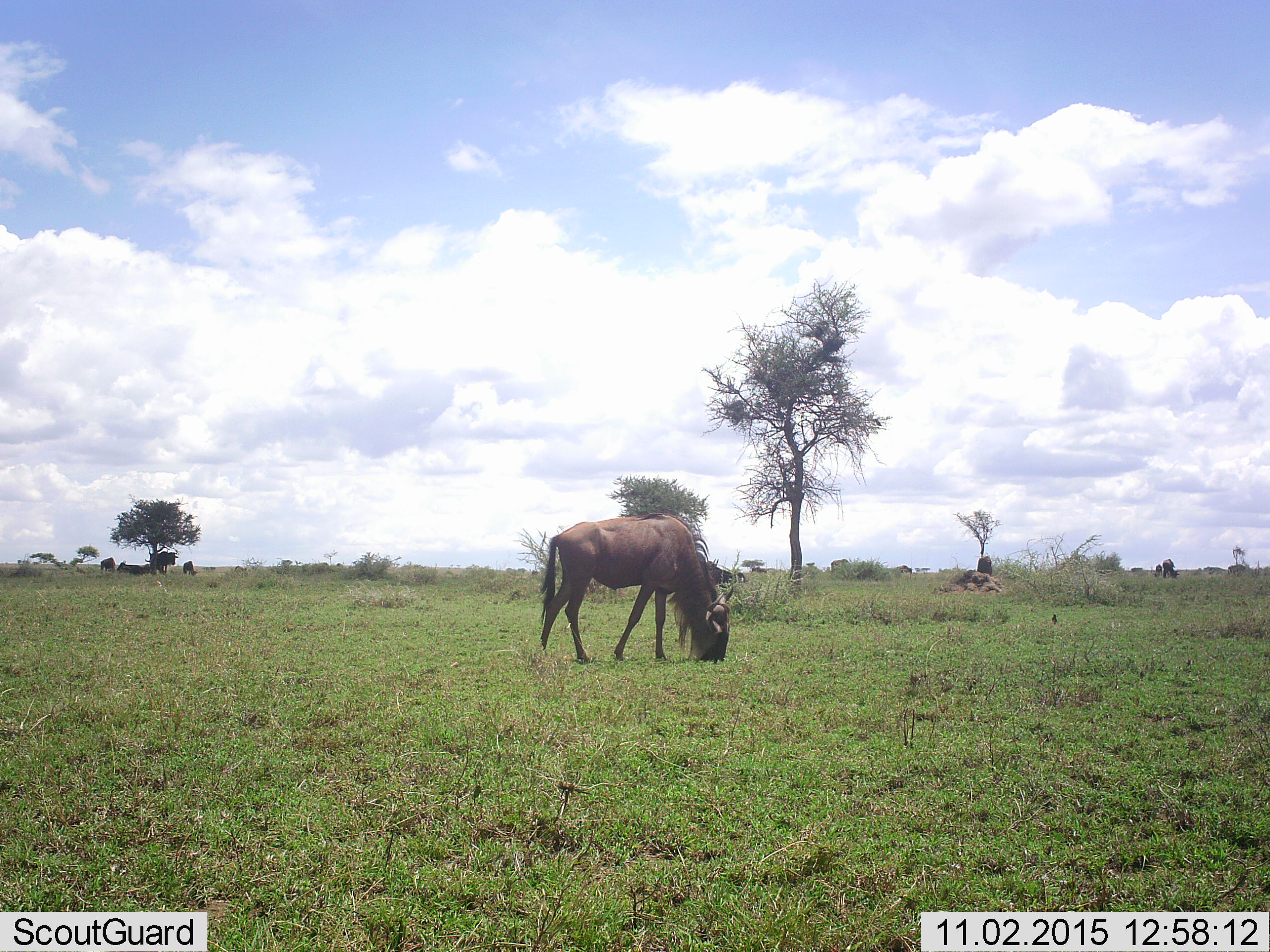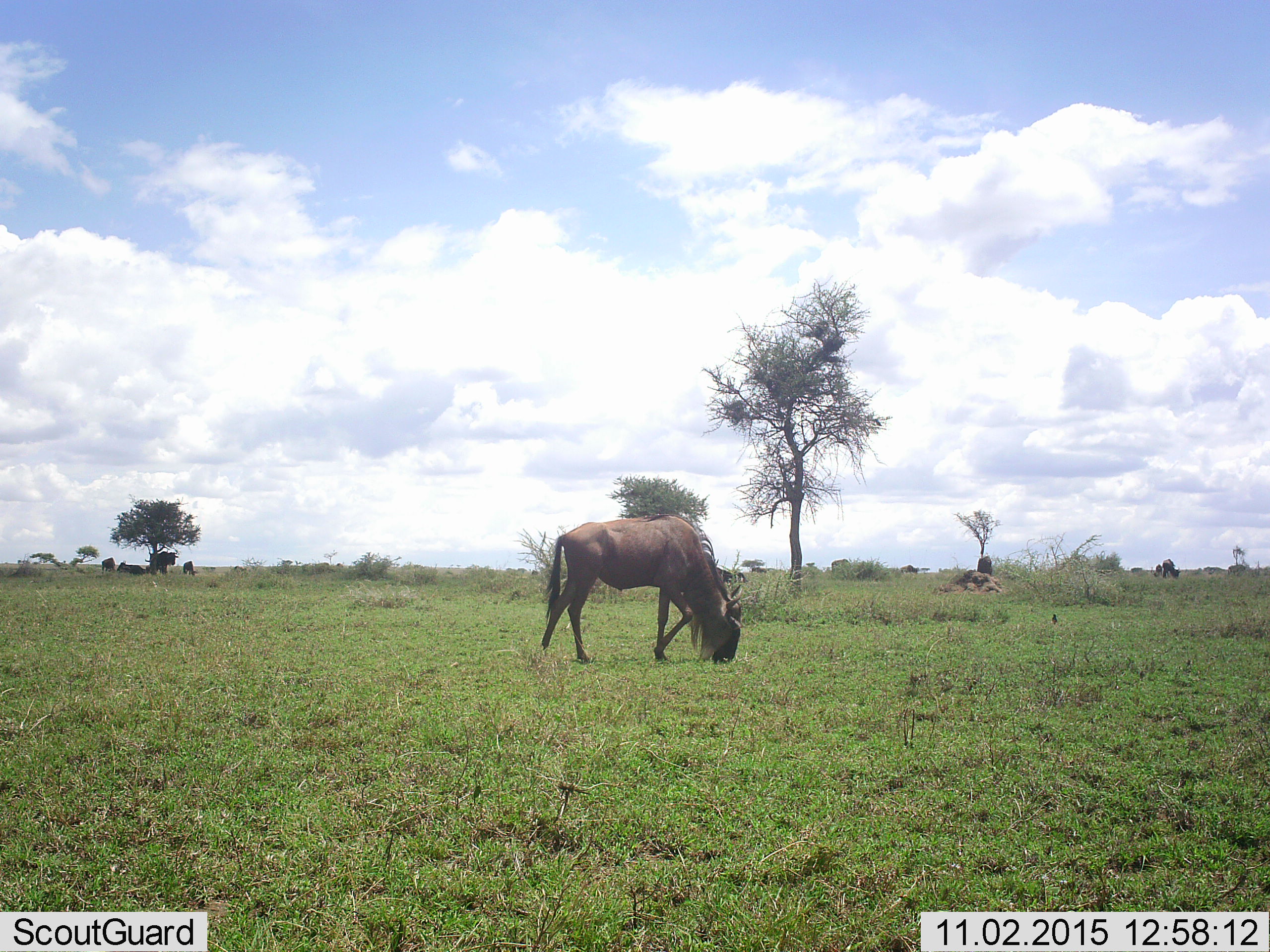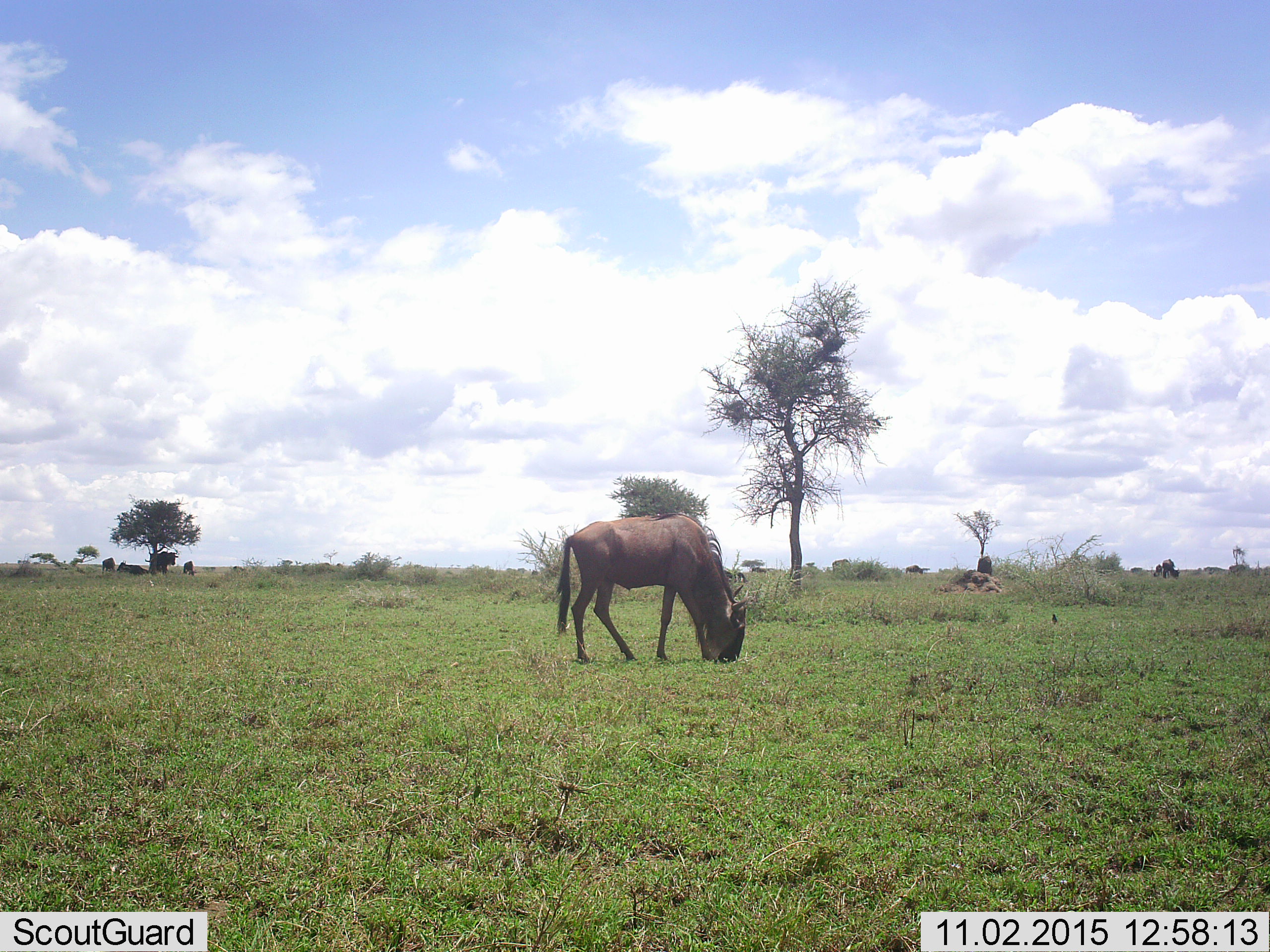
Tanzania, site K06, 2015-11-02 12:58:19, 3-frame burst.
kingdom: Animalia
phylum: Chordata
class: Mammalia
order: Artiodactyla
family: Bovidae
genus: Connochaetes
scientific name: Connochaetes taurinus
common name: blue wildebeest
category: wildebeest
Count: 11-50.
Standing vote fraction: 50%.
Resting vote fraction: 30%.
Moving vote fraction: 40%.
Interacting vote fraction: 0%.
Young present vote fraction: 20%.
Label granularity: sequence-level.